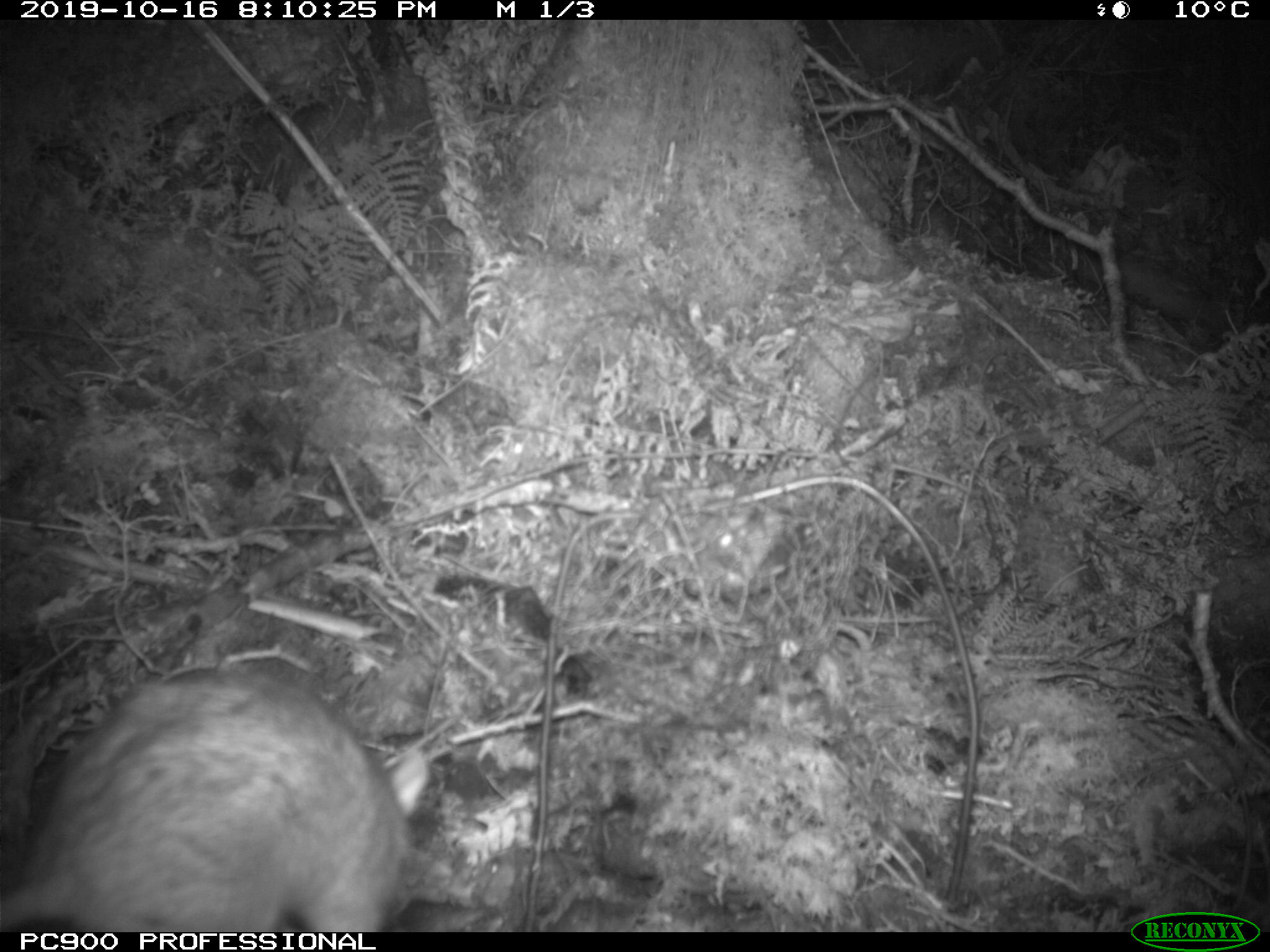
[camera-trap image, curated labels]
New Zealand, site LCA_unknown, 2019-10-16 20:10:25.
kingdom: Animalia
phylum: Chordata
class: Mammalia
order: Rodentia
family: Muridae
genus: Rattus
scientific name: Rattus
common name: rat